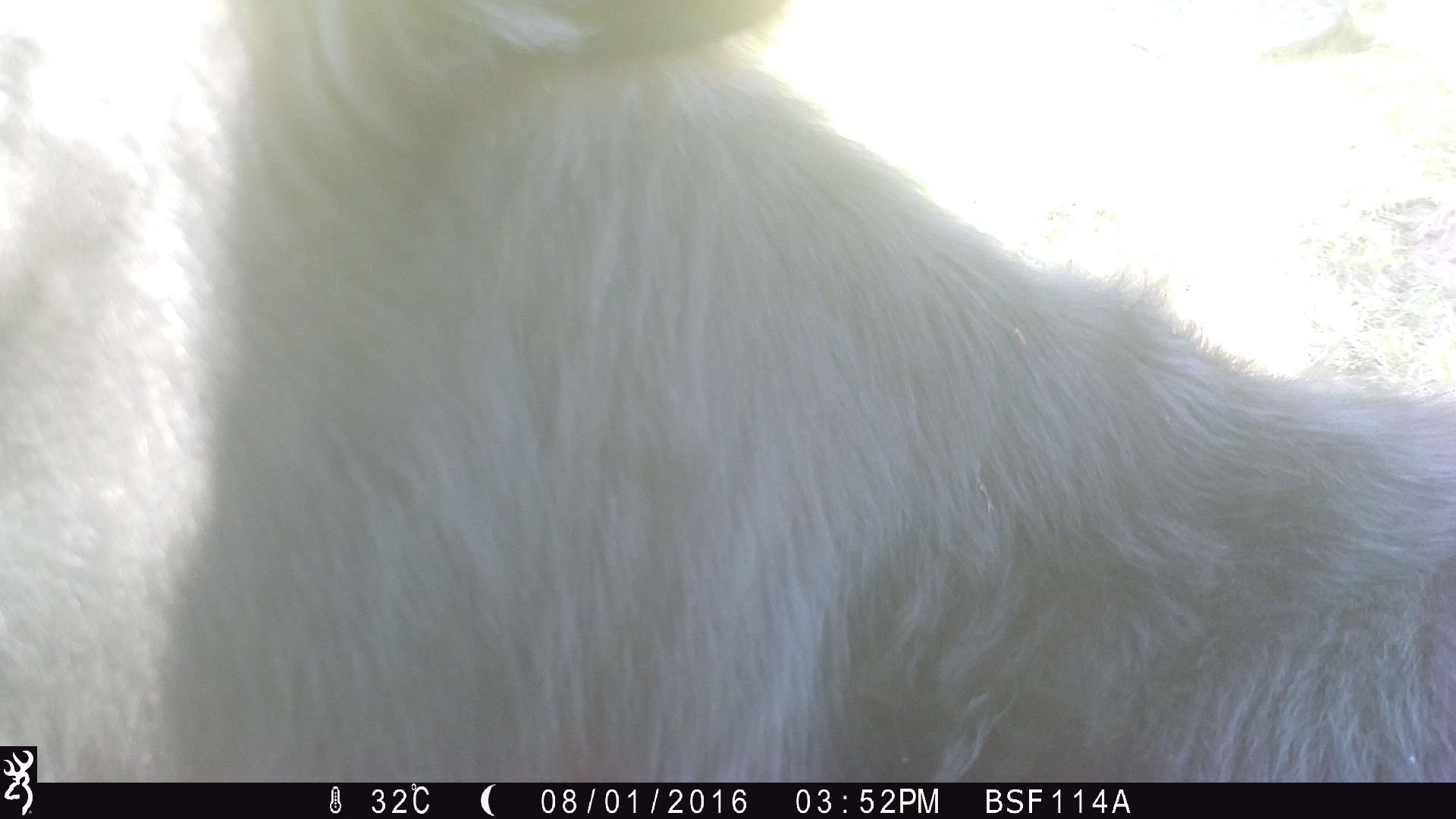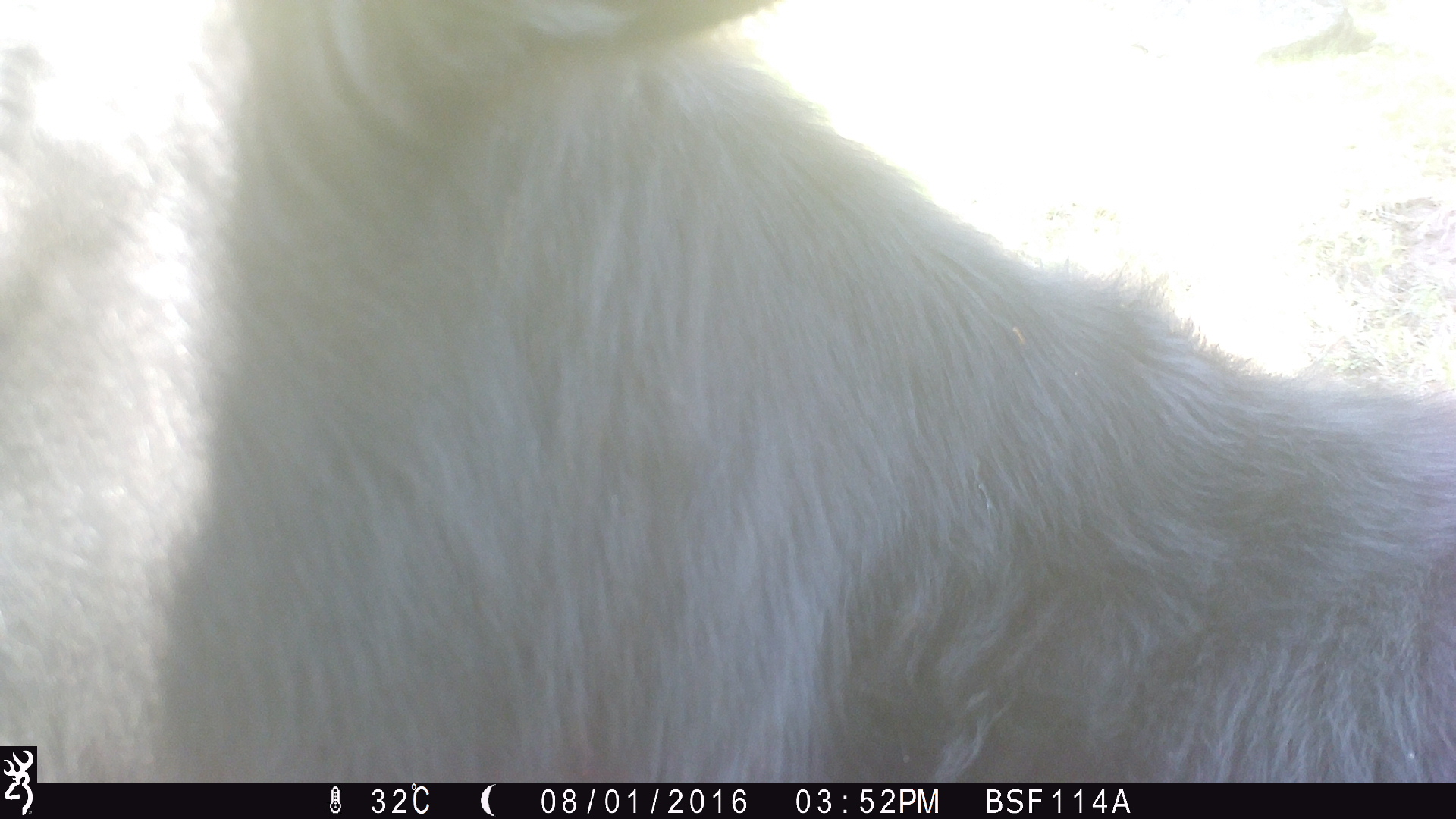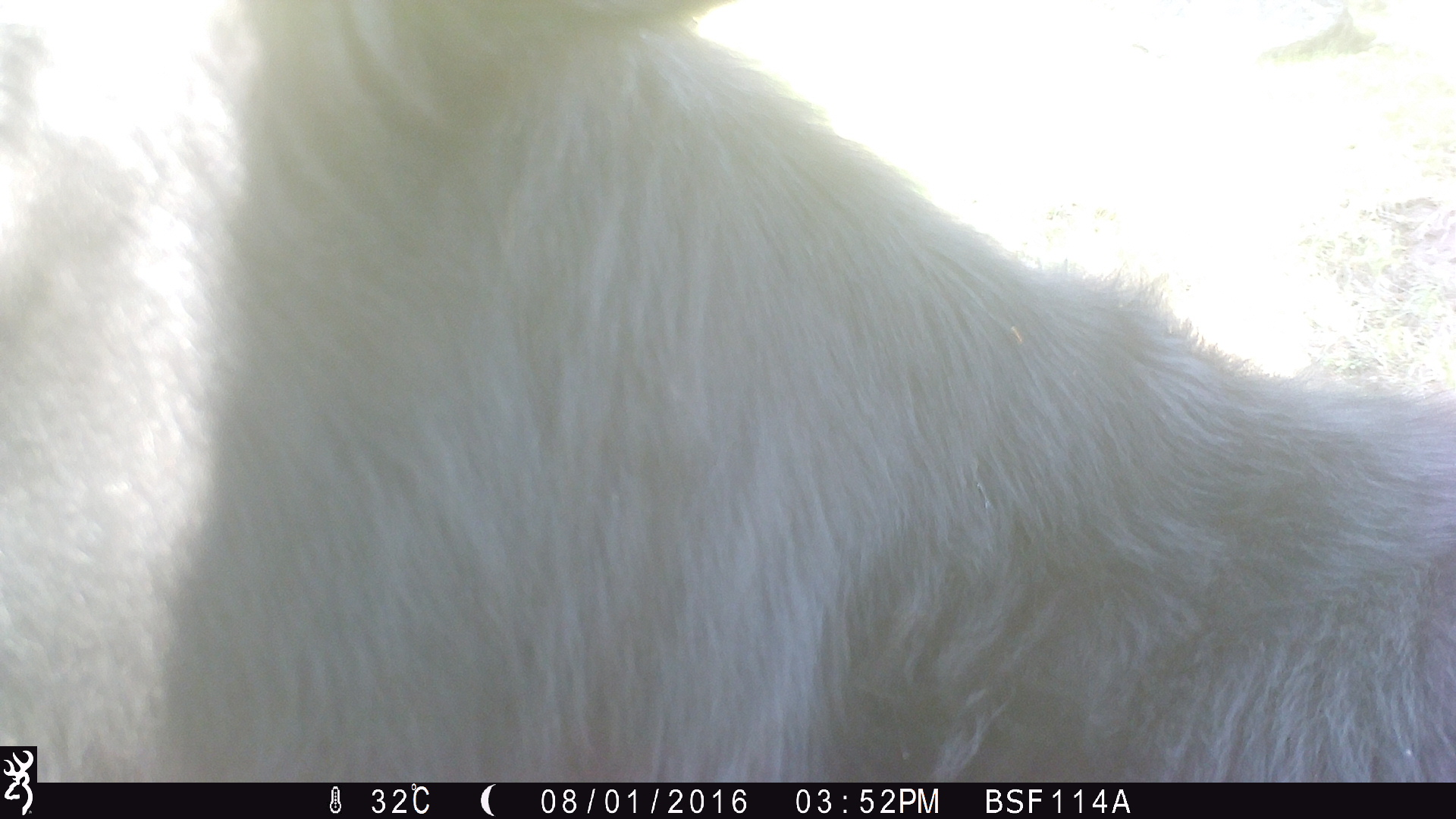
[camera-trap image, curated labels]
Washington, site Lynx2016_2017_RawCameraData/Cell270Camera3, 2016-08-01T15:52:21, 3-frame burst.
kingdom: Animalia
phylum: Chordata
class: Mammalia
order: Artiodactyla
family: Bovidae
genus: Bos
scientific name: Bos taurus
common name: domestic cattle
Domestic cattle (Bos taurus). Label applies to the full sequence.